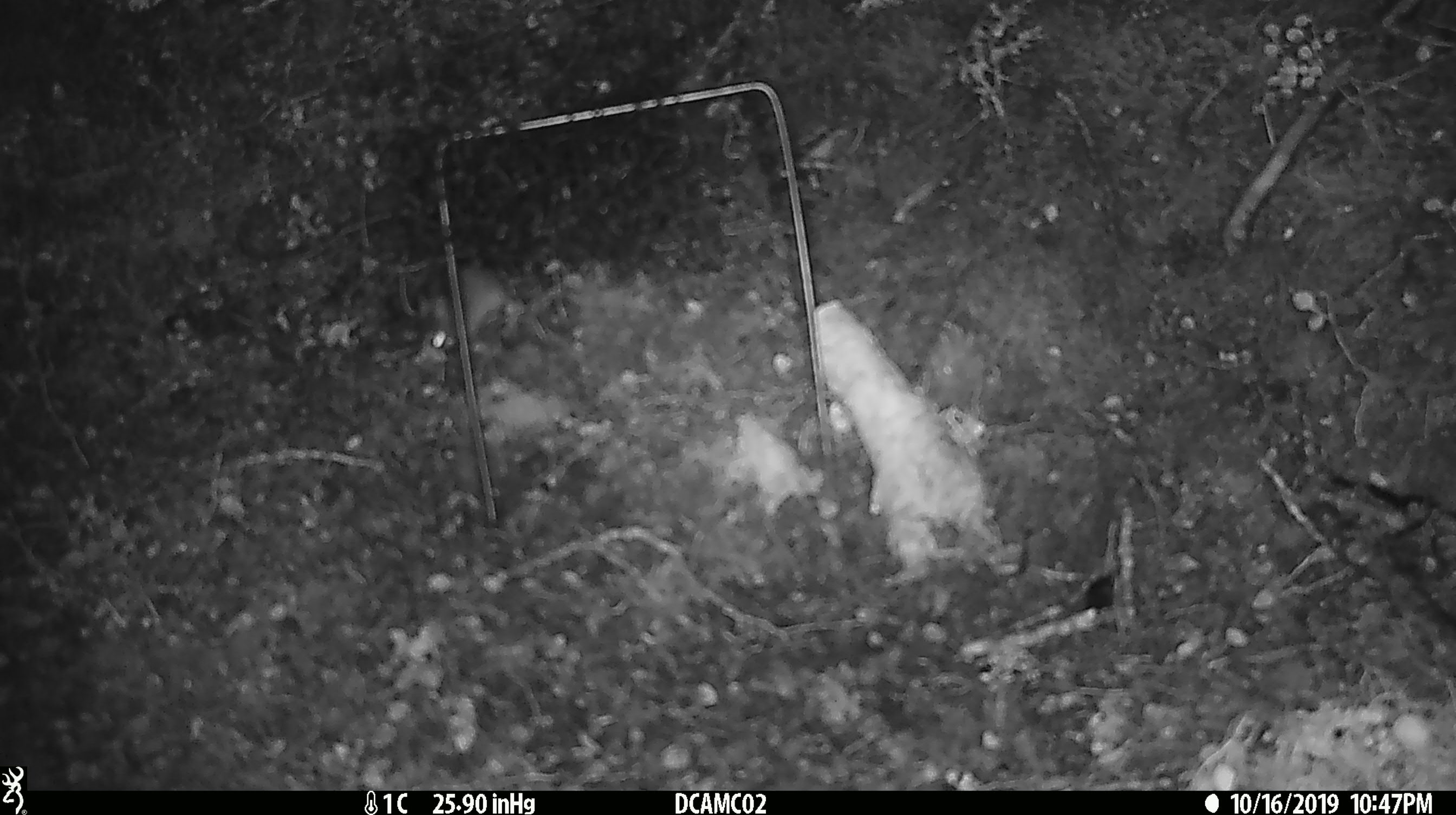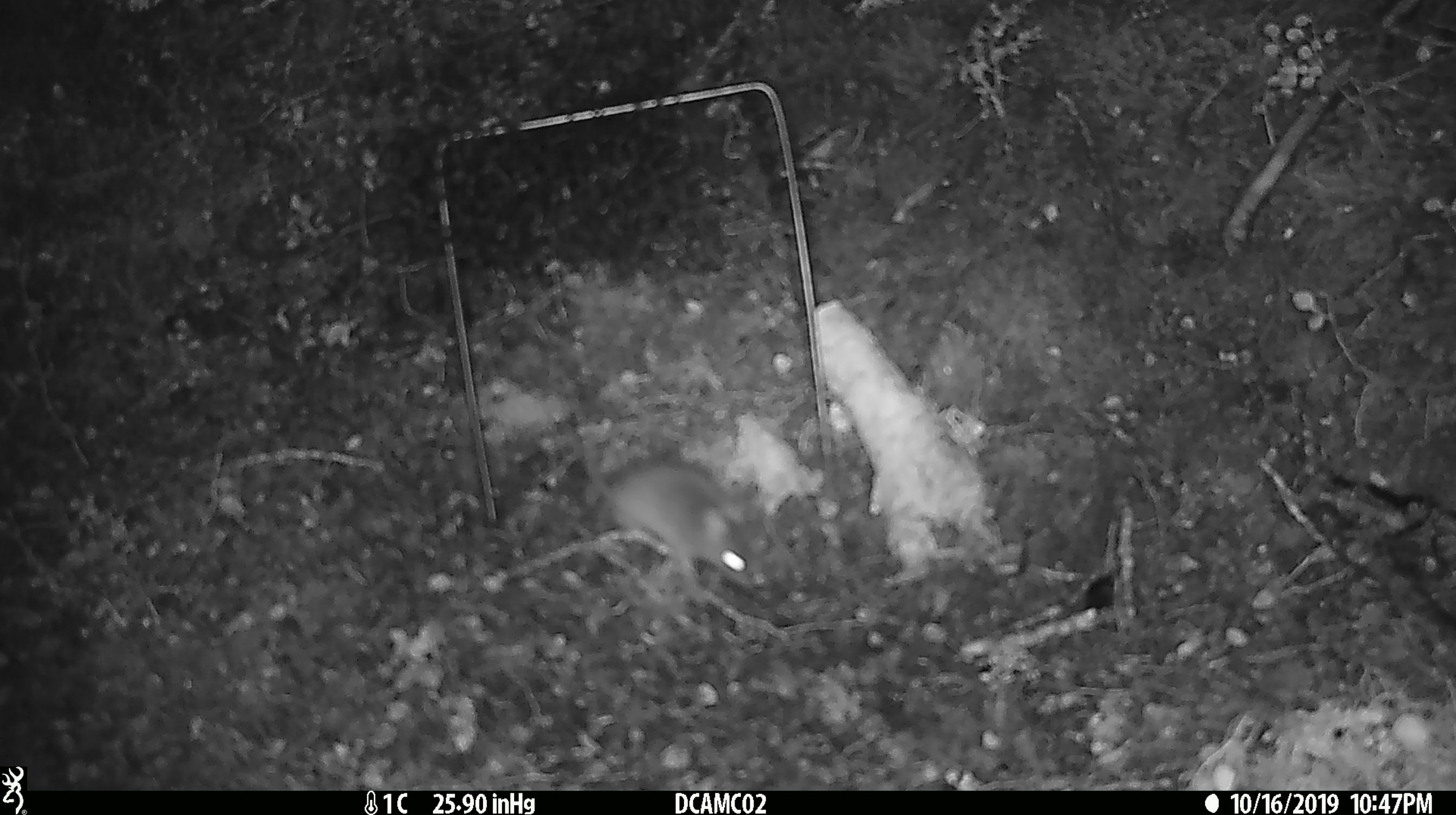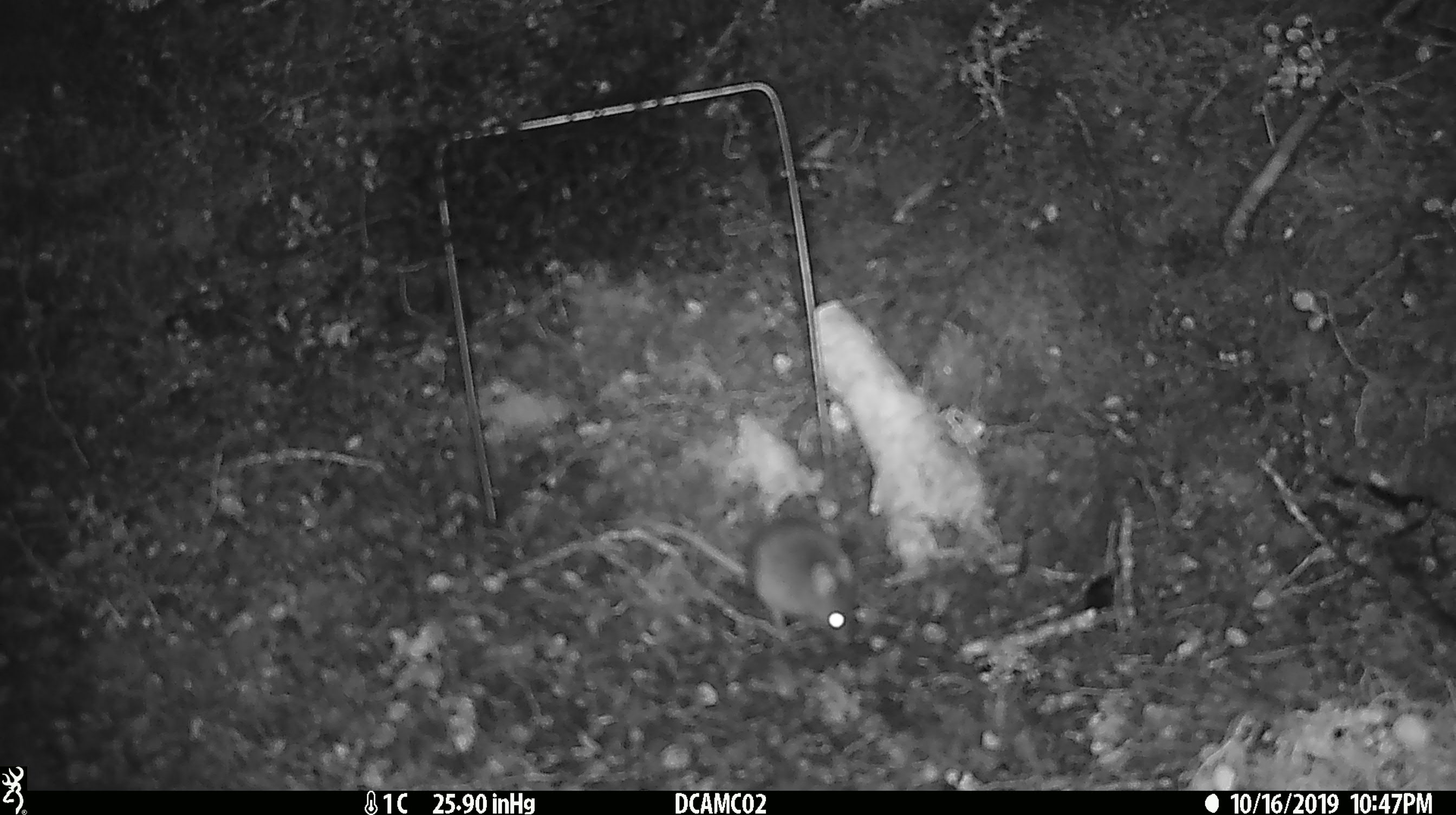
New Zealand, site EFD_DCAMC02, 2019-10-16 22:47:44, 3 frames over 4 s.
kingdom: Animalia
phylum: Chordata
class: Mammalia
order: Rodentia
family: Muridae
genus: Mus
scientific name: Mus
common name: mouse